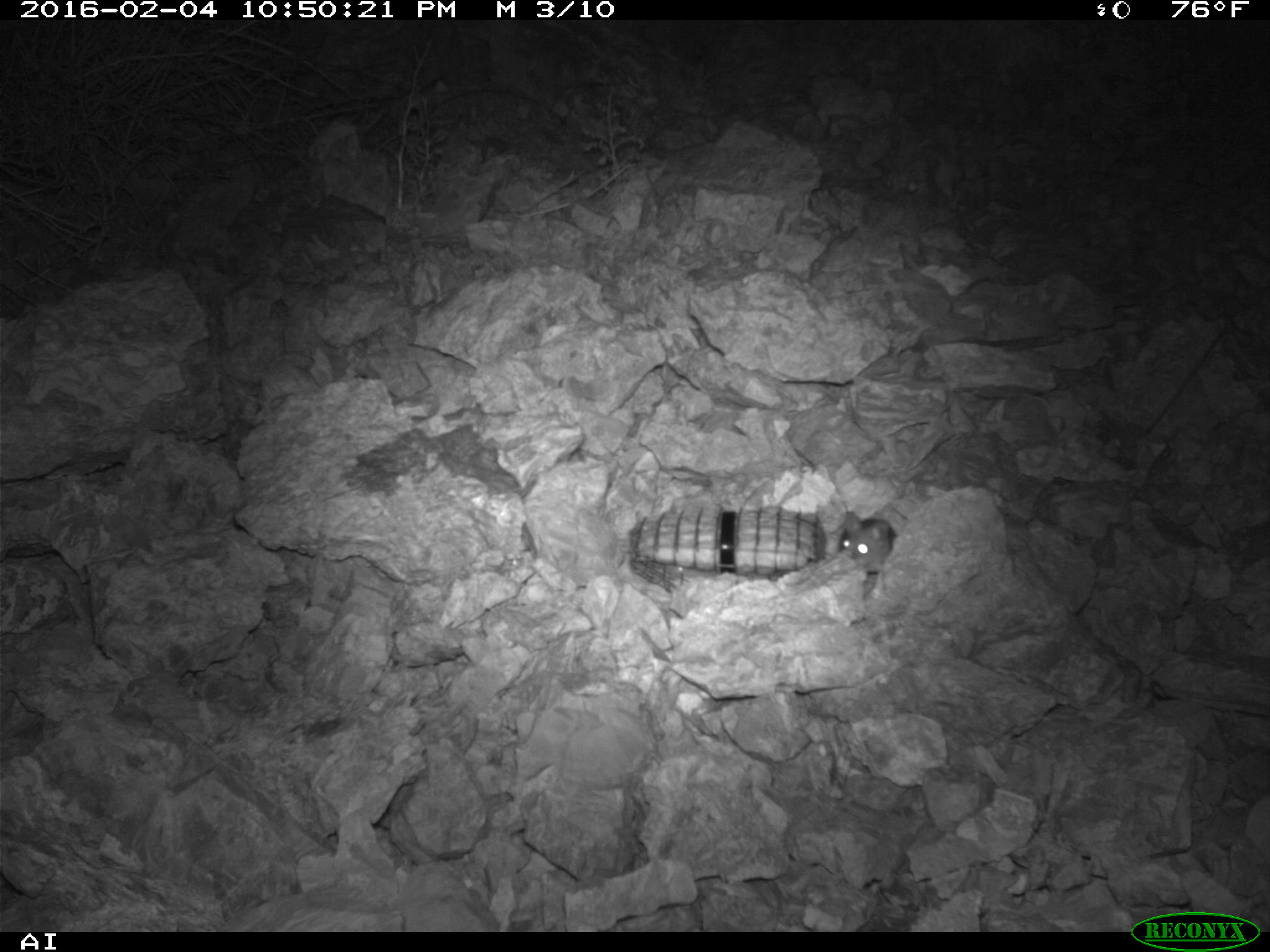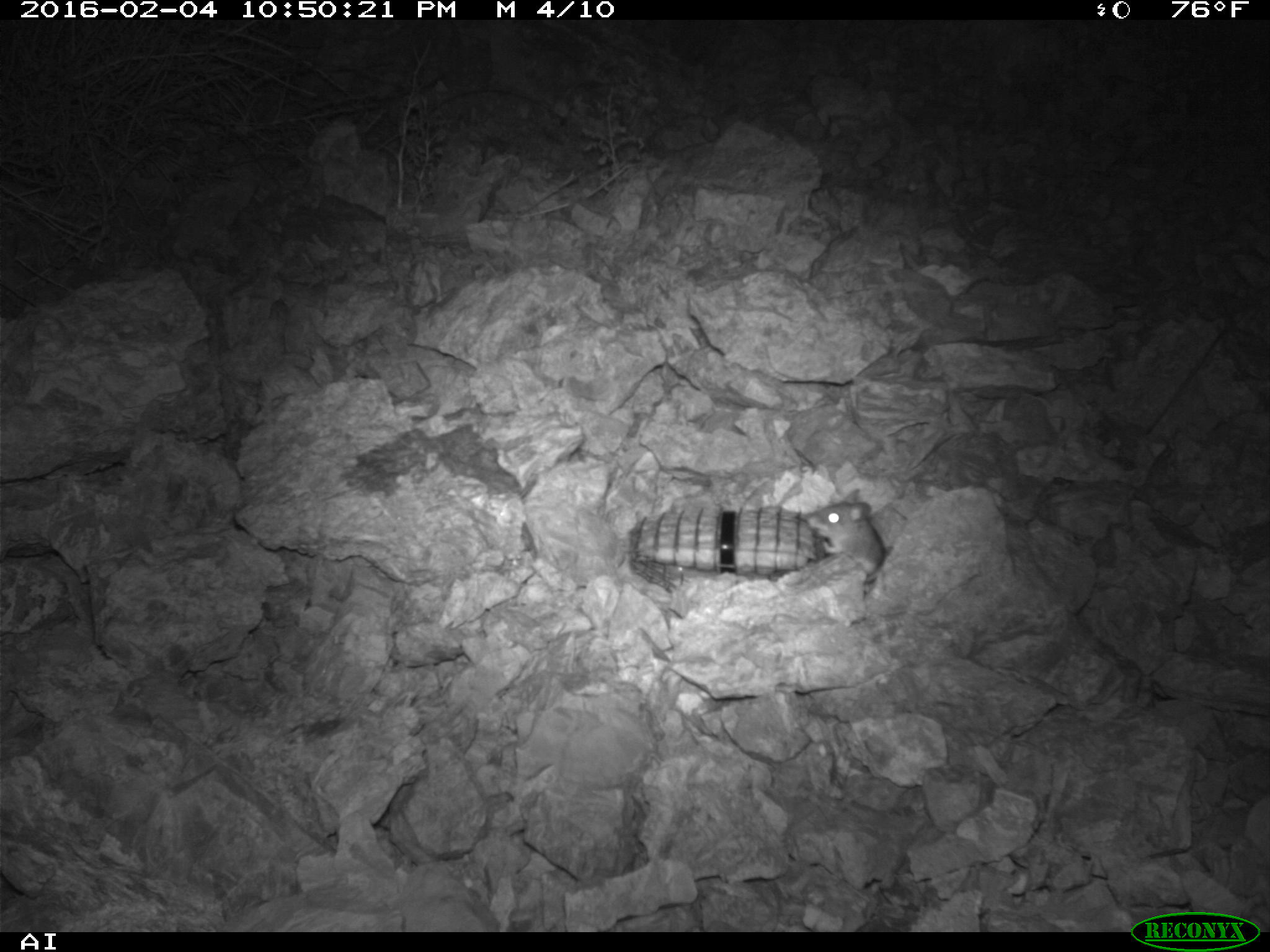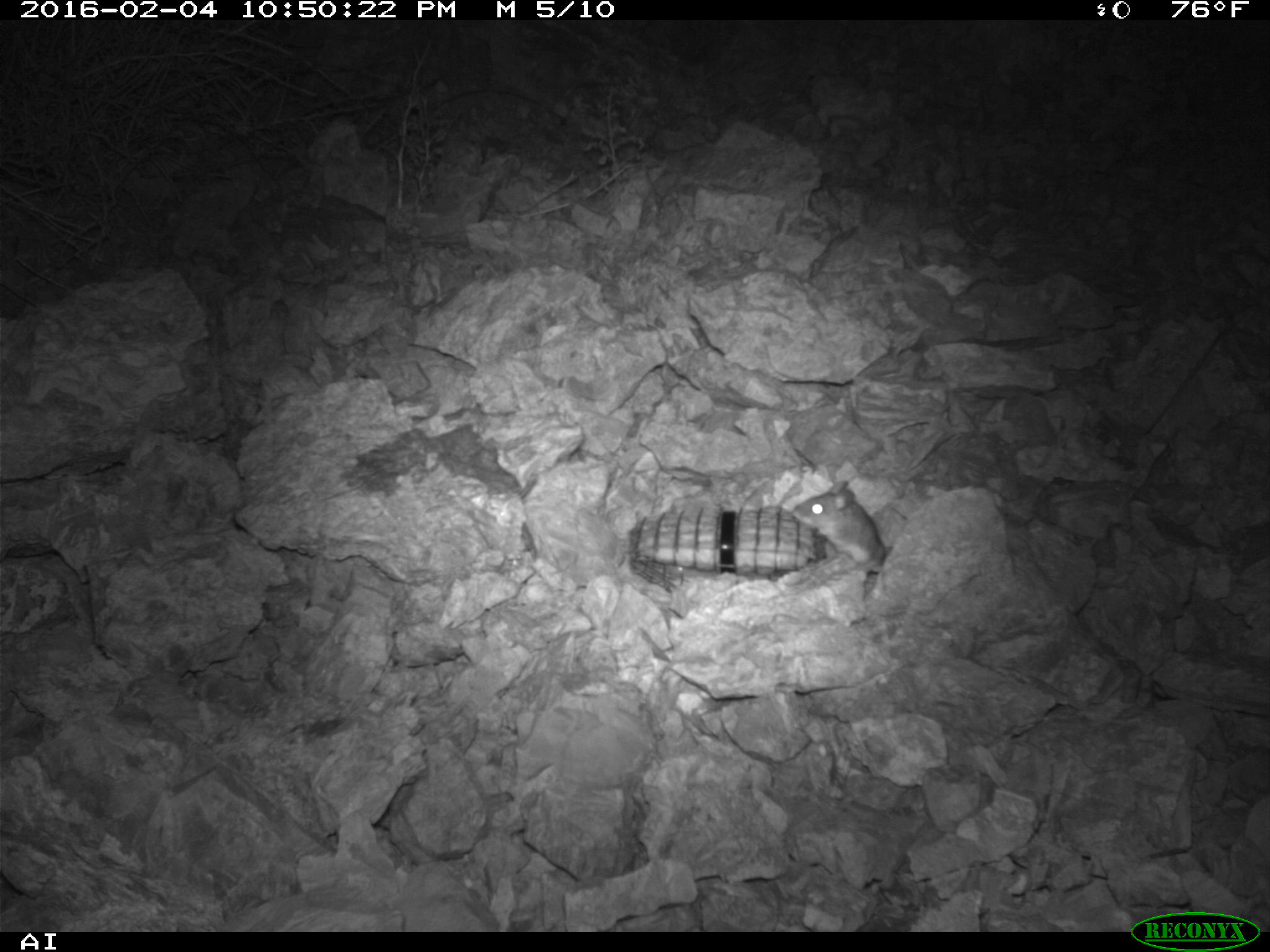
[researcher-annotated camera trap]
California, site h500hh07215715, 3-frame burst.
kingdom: Animalia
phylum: Chordata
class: Mammalia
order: Rodentia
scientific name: Rodentia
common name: rodent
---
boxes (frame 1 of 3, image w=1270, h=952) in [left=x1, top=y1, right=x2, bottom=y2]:
rodent: [left=838, top=510, right=896, bottom=573]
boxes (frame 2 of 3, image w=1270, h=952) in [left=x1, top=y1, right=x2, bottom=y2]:
rodent: [left=807, top=487, right=884, bottom=568]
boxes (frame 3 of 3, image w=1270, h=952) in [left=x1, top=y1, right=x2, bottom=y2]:
rodent: [left=792, top=481, right=886, bottom=573]